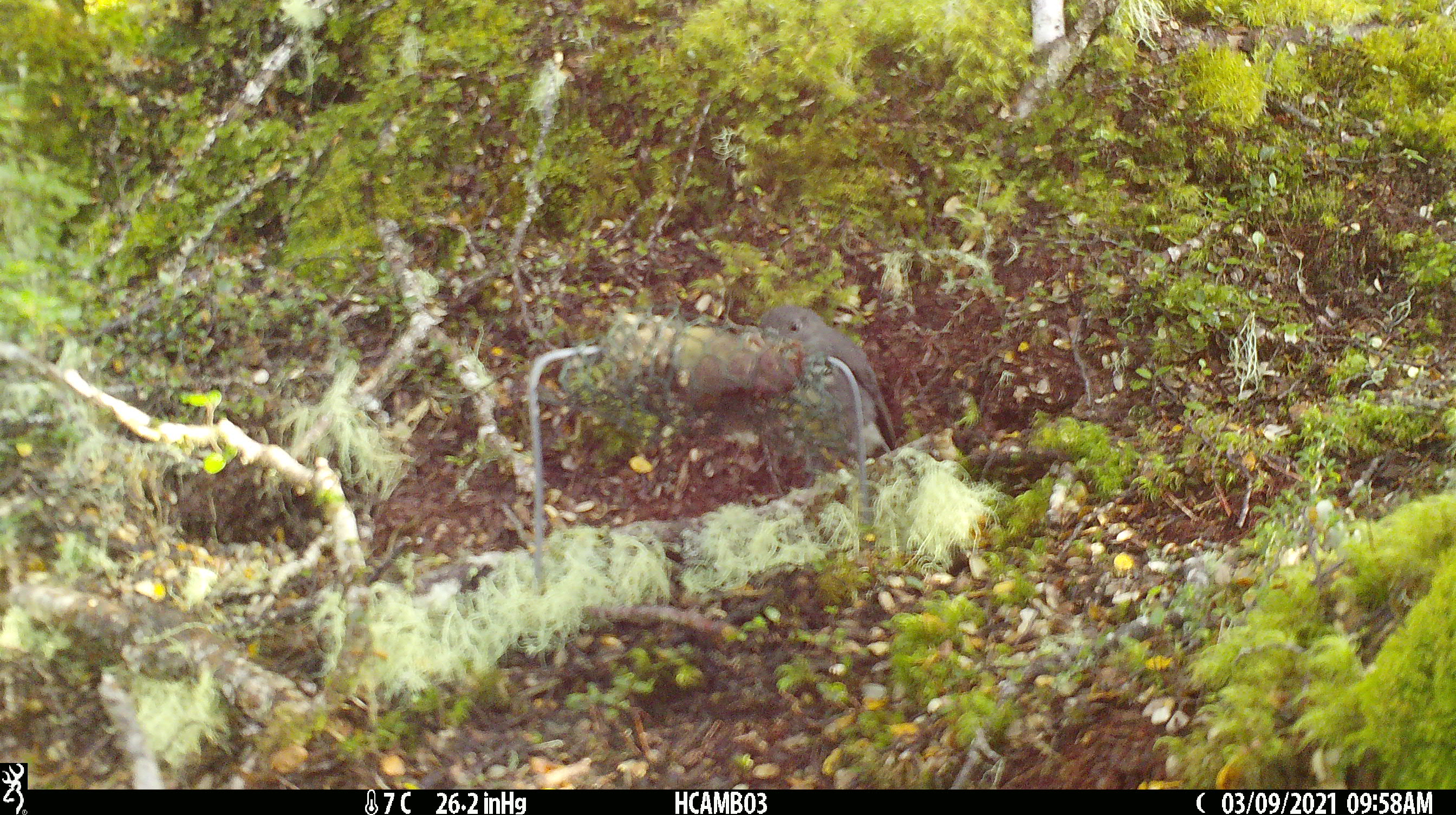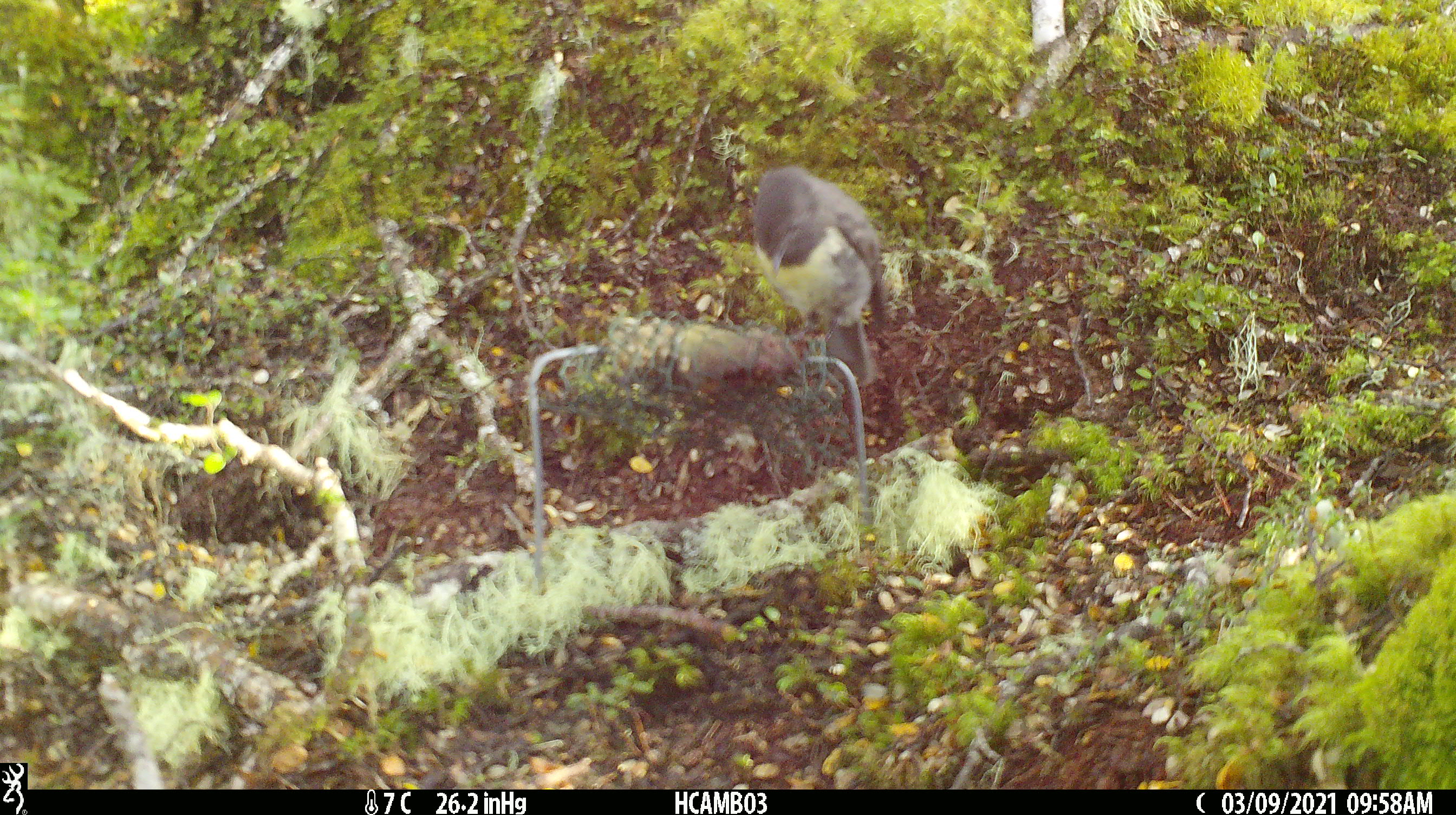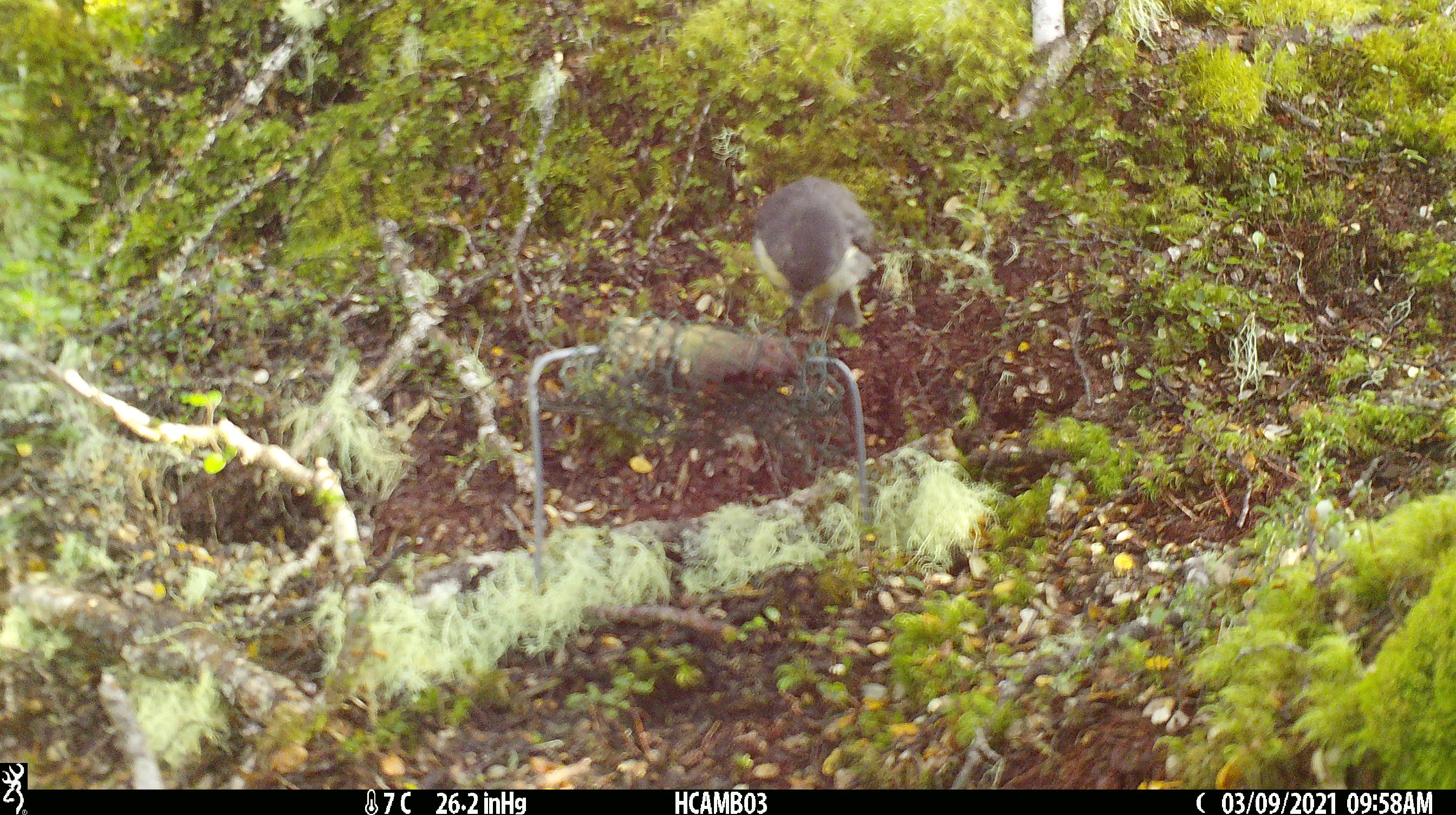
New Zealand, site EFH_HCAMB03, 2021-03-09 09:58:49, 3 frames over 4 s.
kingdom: Animalia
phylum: Chordata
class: Aves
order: Passeriformes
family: Petroicidae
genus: Petroica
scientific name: Petroica australis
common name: new zealand robin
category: robin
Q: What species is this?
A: Robin (new zealand robin) (Petroica australis).